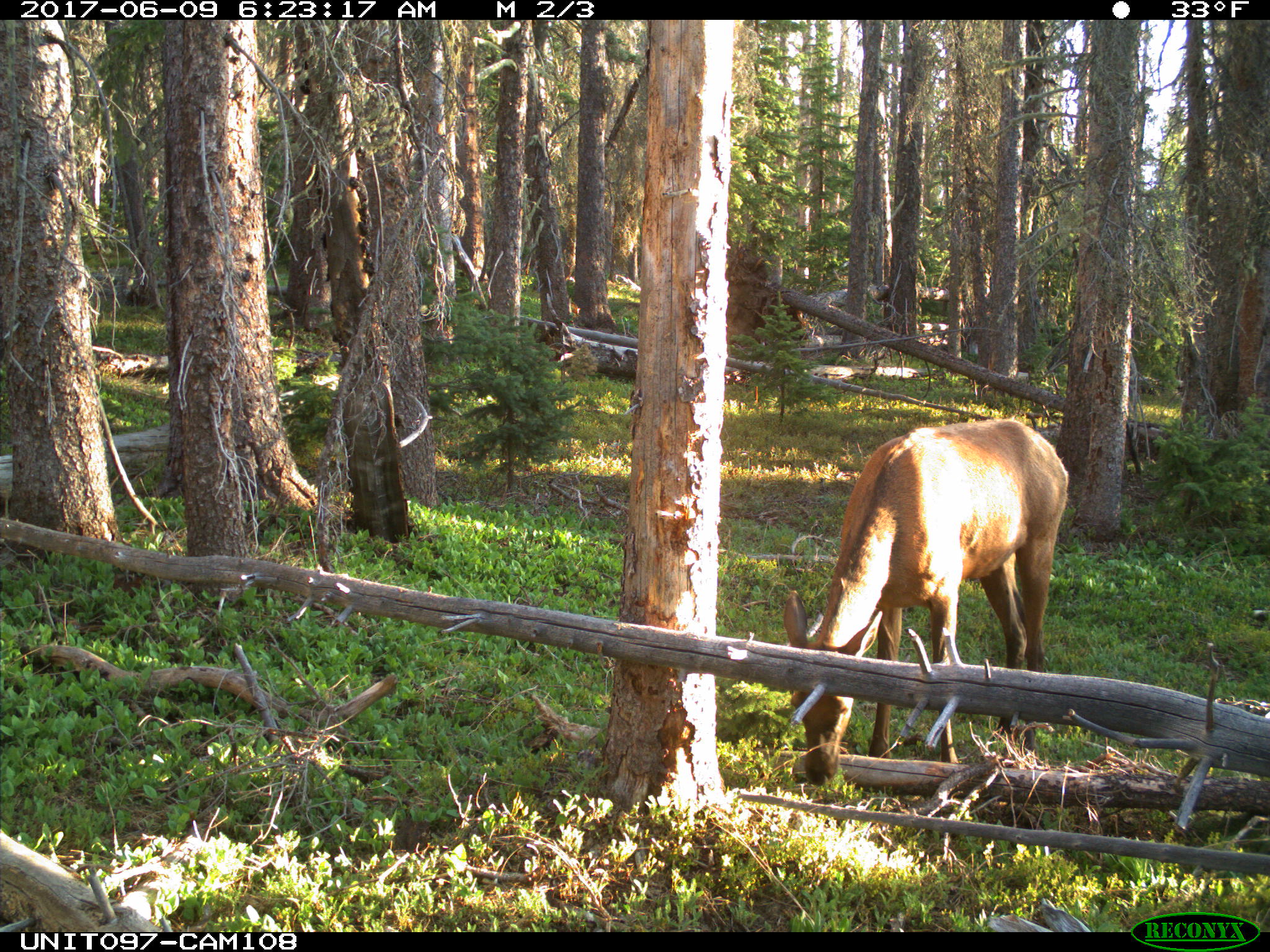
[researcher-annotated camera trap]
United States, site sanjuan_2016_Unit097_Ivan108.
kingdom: Animalia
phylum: Chordata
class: Mammalia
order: Artiodactyla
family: Cervidae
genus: Cervus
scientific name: Cervus elaphus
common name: red deer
Cervus elaphus (red deer).